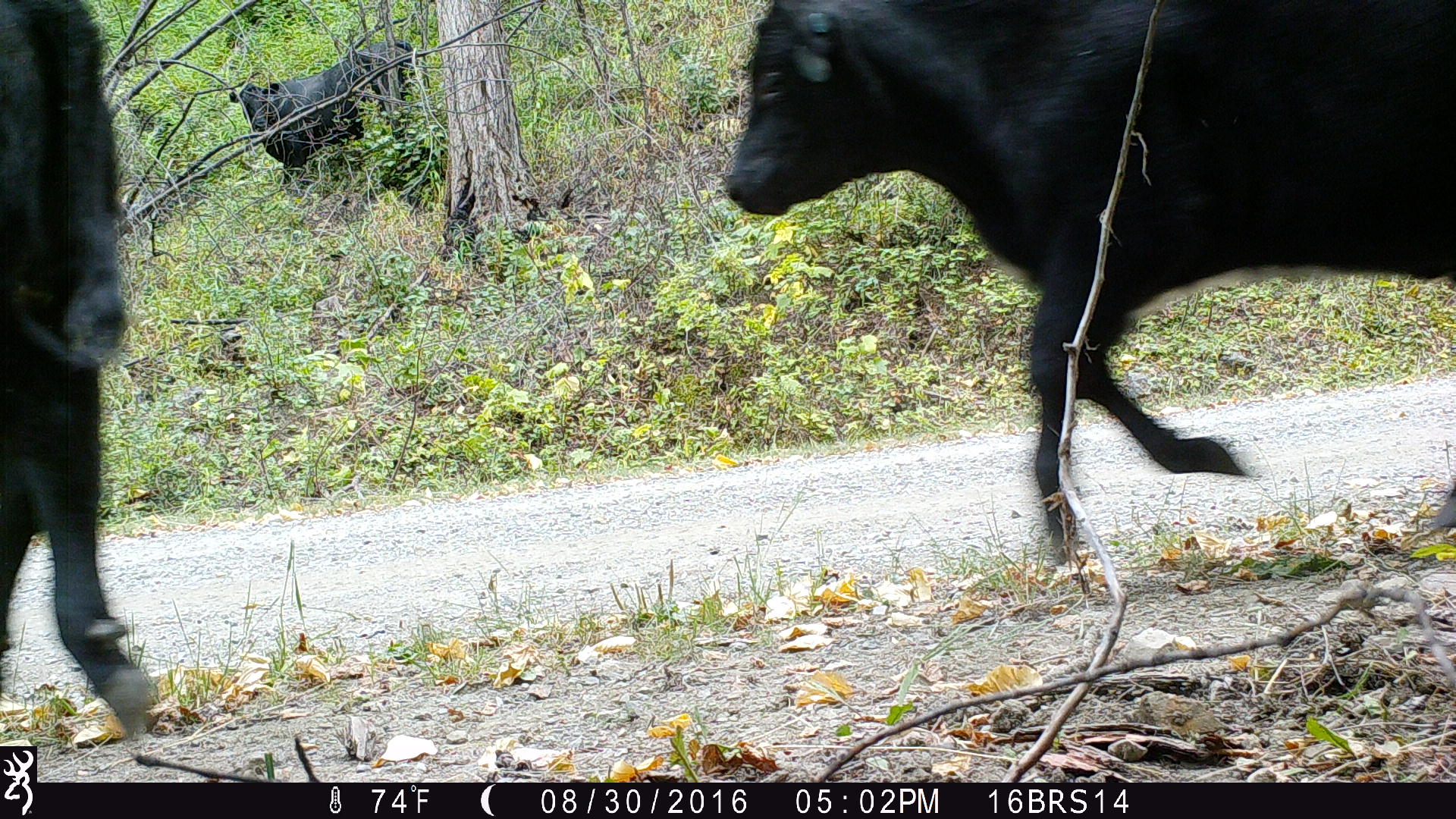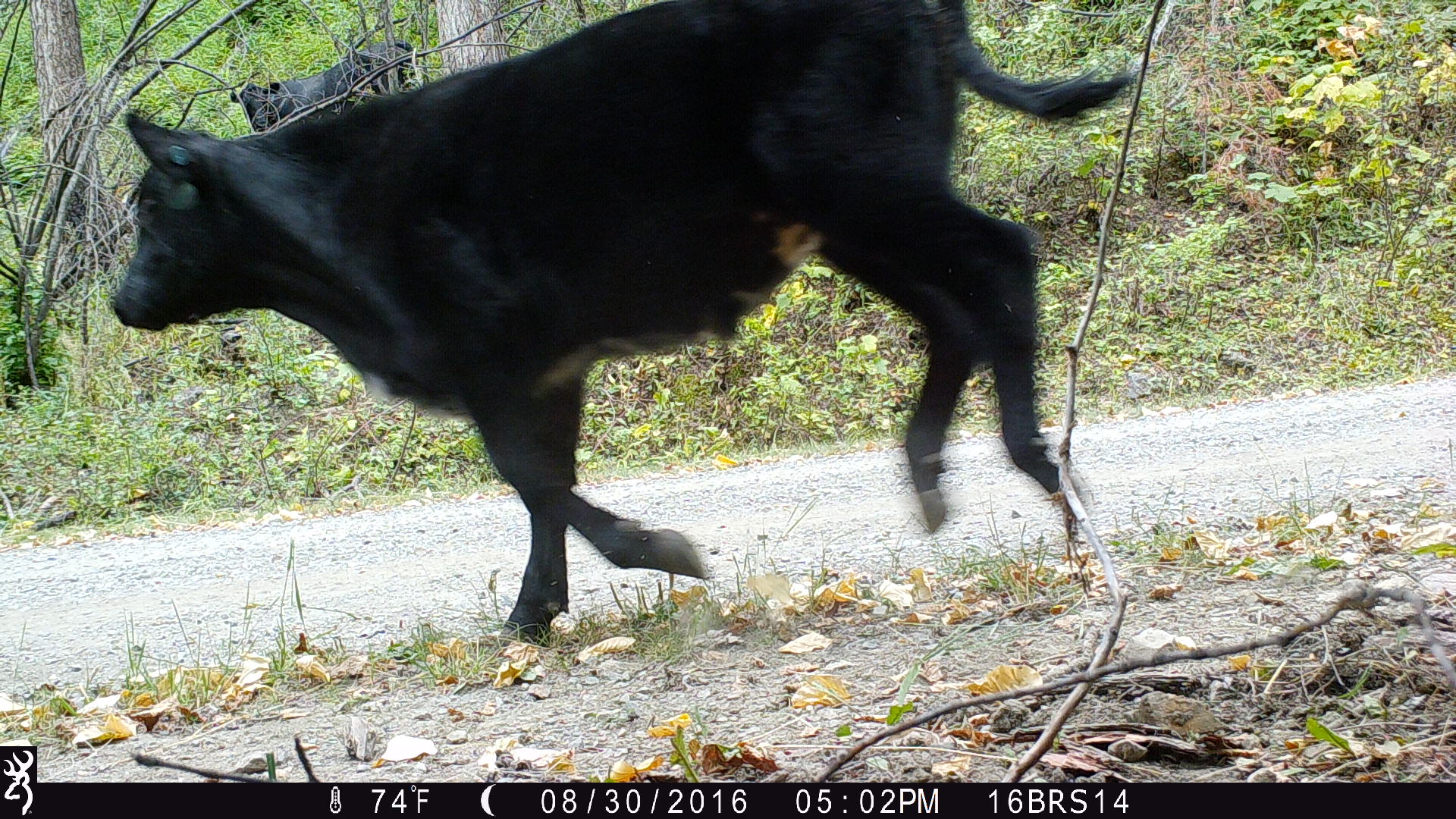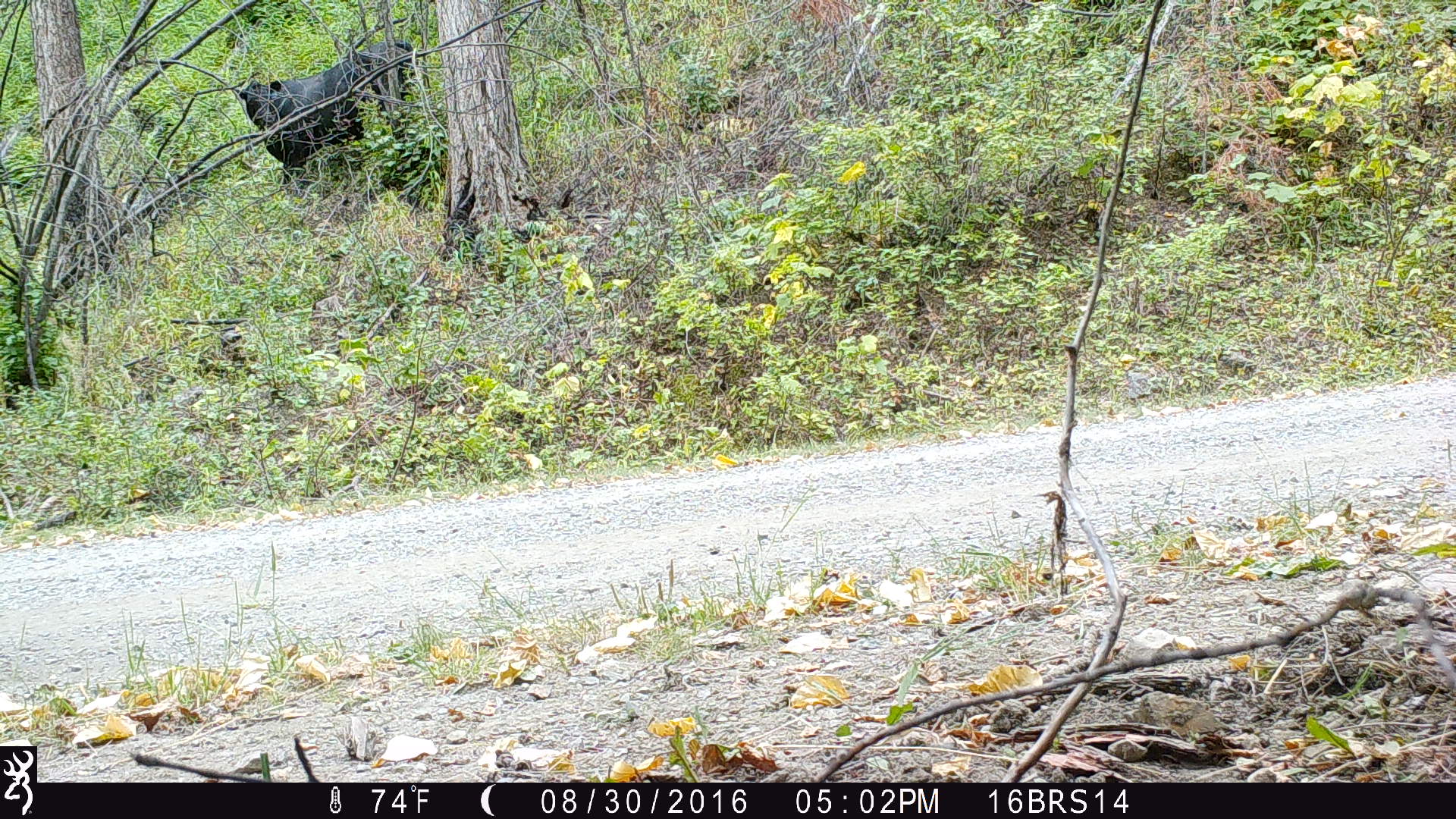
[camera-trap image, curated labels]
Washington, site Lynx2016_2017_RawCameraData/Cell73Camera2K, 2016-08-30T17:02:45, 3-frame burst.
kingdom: Animalia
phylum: Chordata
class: Mammalia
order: Artiodactyla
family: Bovidae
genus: Bos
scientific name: Bos taurus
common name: domestic cattle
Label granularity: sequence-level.